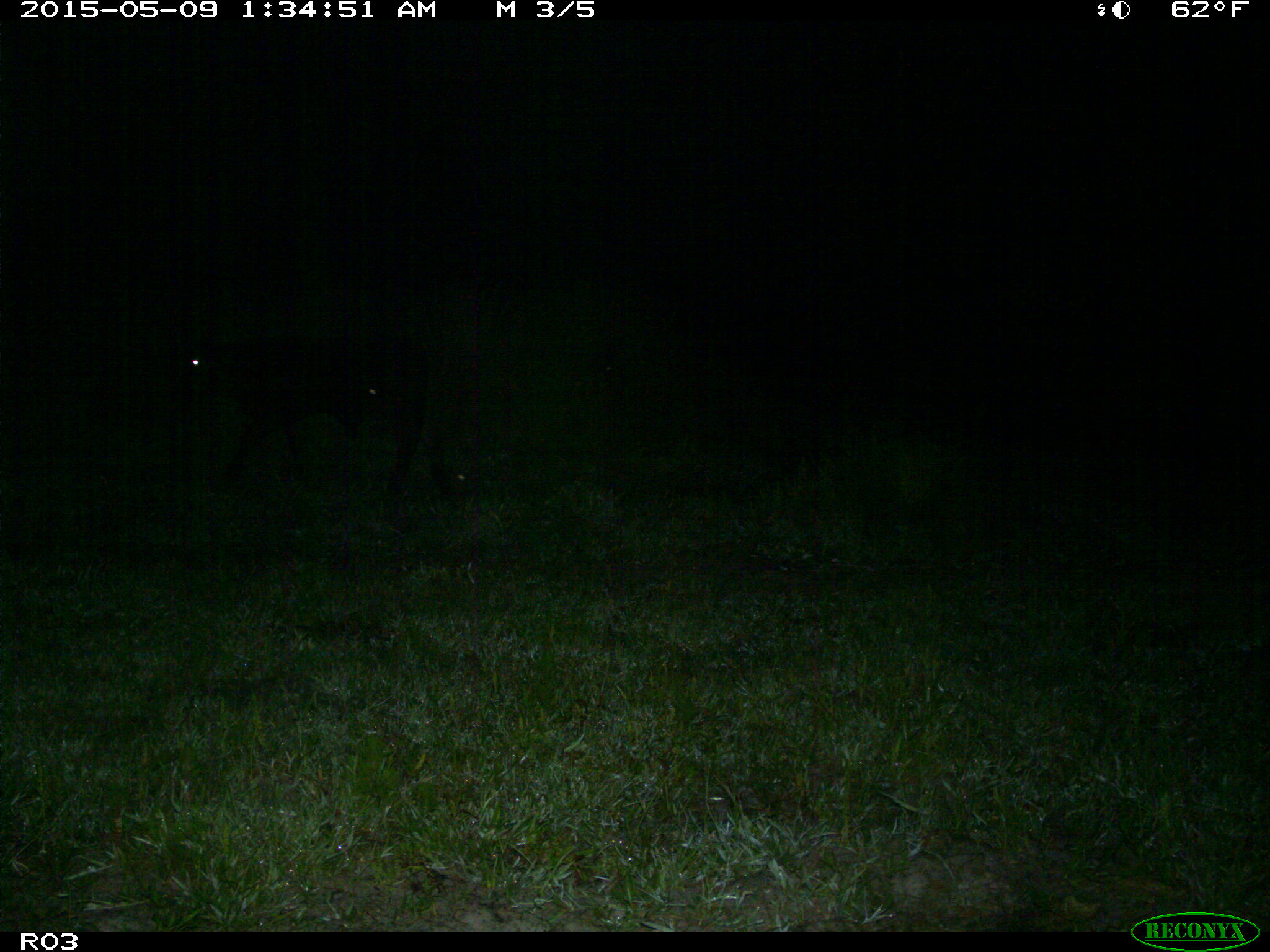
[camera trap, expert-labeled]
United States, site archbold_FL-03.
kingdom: Animalia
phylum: Chordata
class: Mammalia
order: Artiodactyla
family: Bovidae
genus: Bos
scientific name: Bos taurus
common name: domestic cow